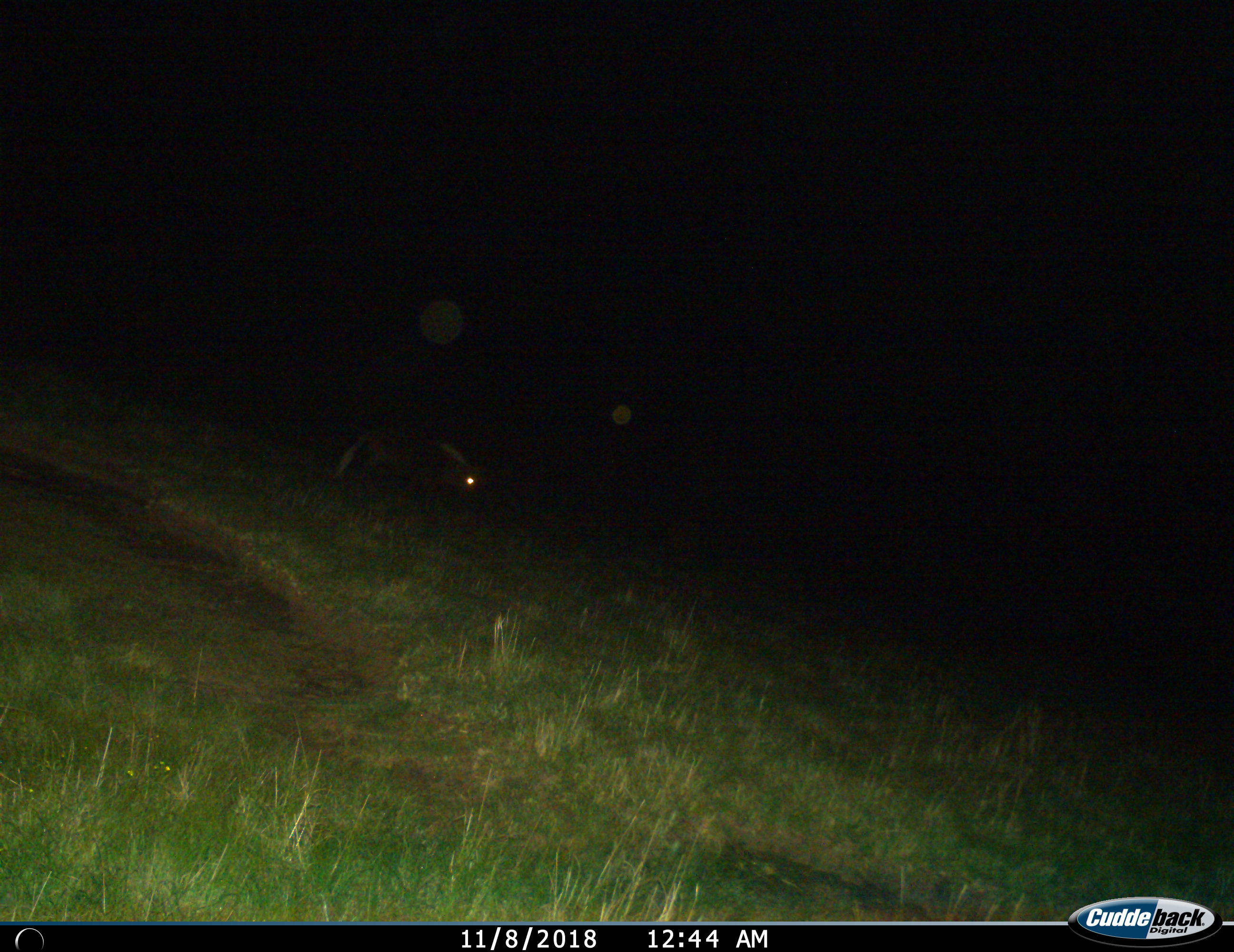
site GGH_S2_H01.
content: unidentified animal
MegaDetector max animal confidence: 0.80